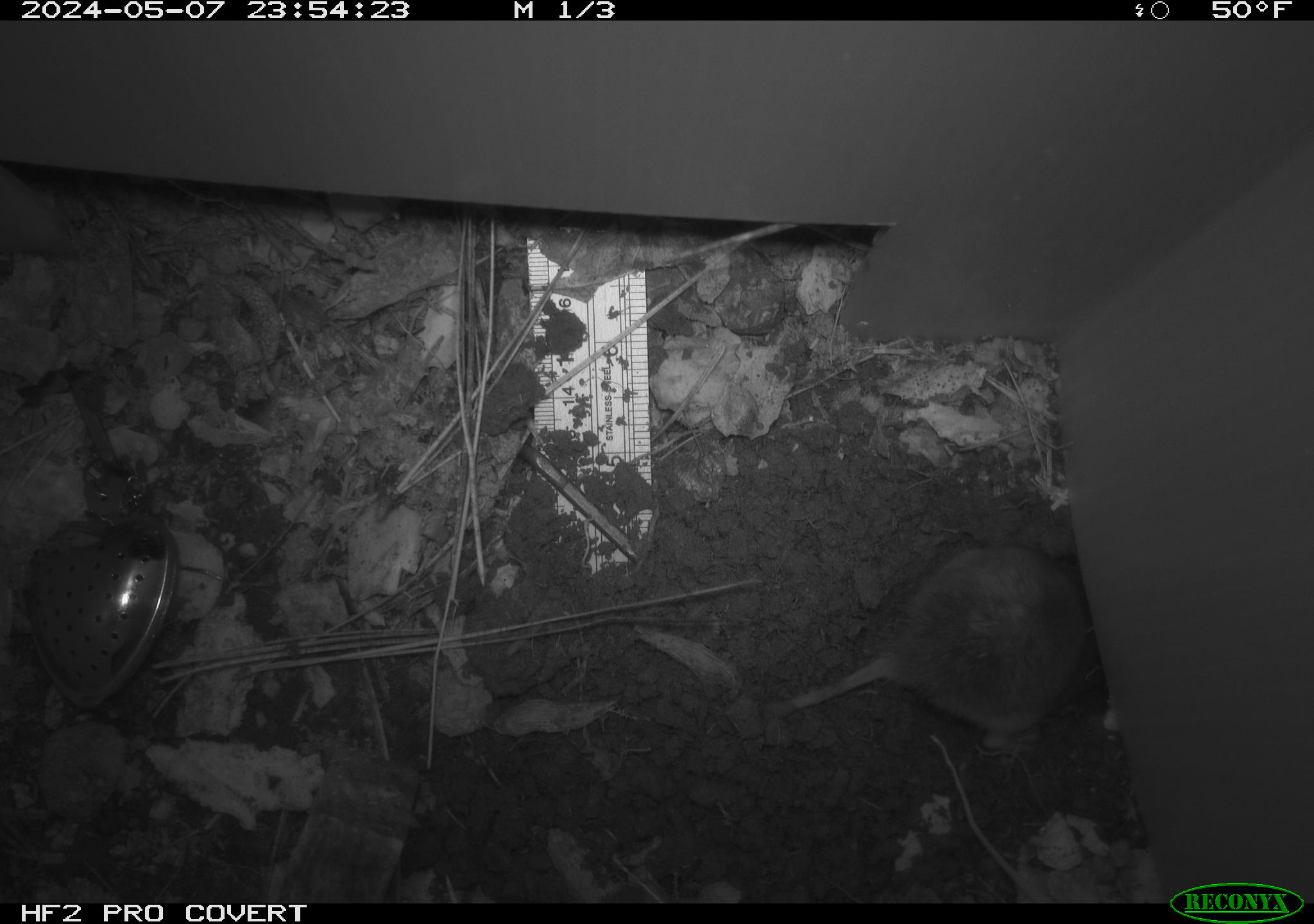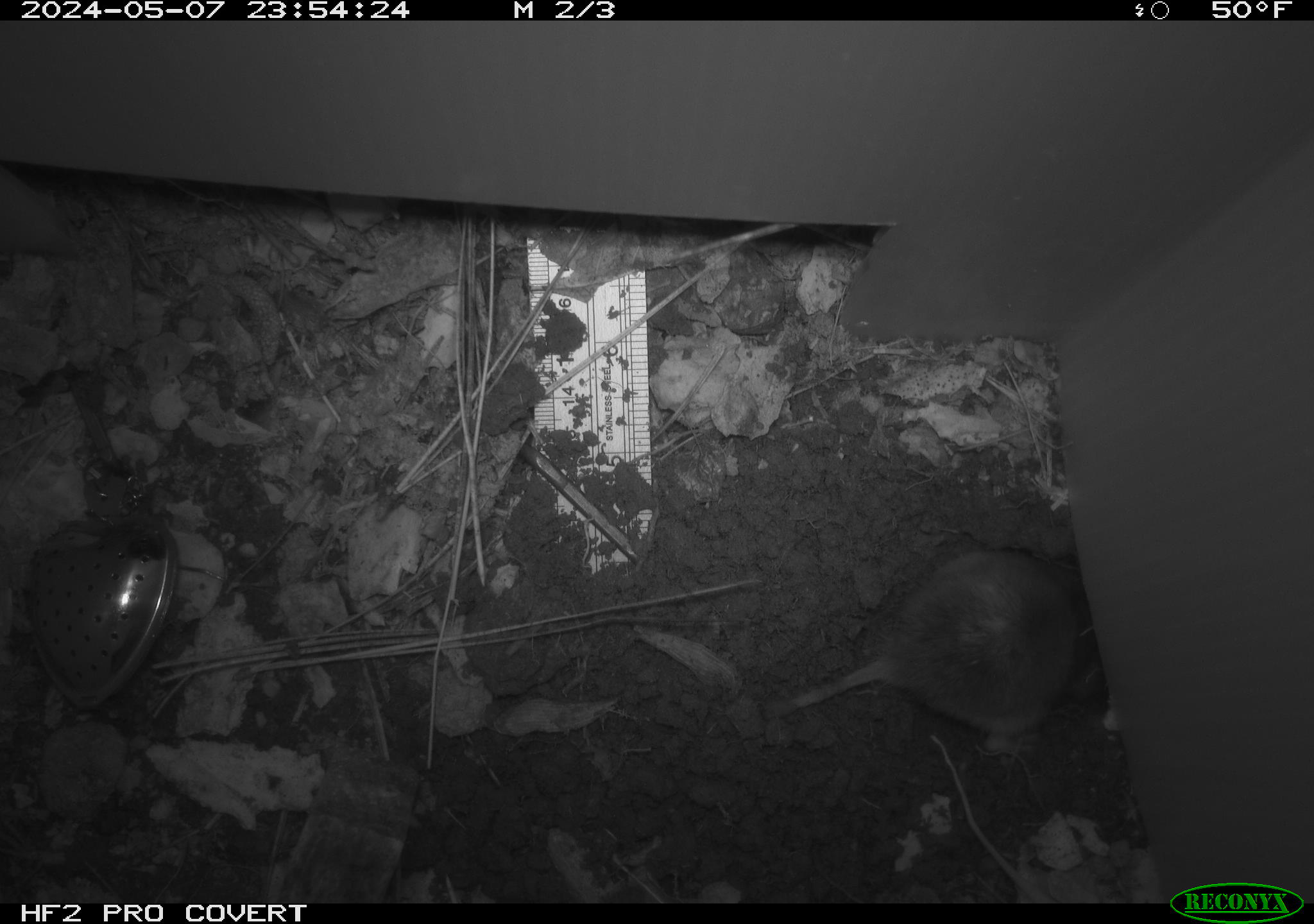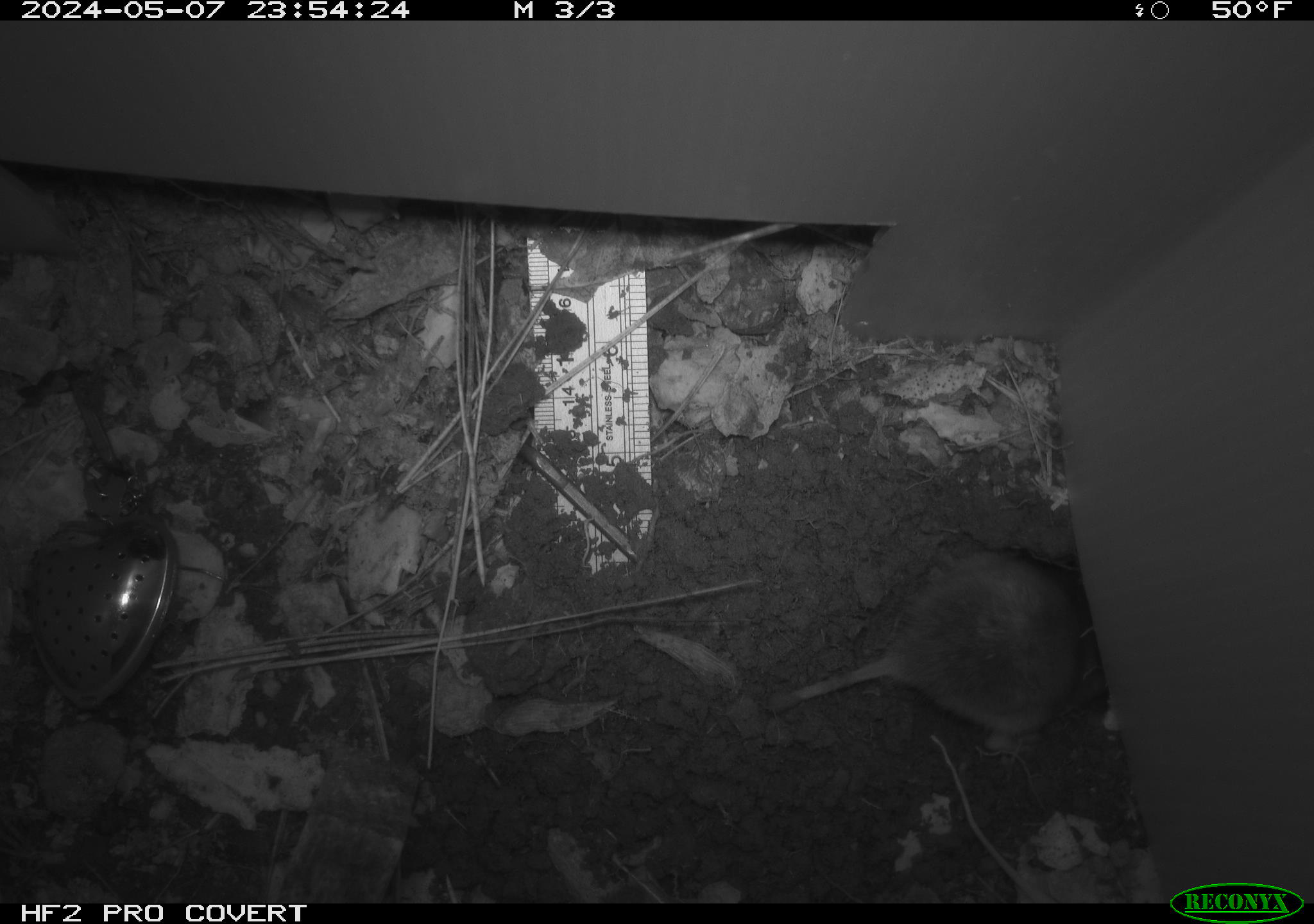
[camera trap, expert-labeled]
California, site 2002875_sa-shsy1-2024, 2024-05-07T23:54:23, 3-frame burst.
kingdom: Animalia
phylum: Chordata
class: Mammalia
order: Rodentia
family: Geomyidae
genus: Thomomys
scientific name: Thomomys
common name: smooth-toothed pocket gophers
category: thomomys species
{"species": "thomomys species (smooth-toothed pocket gophers) (Thomomys)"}